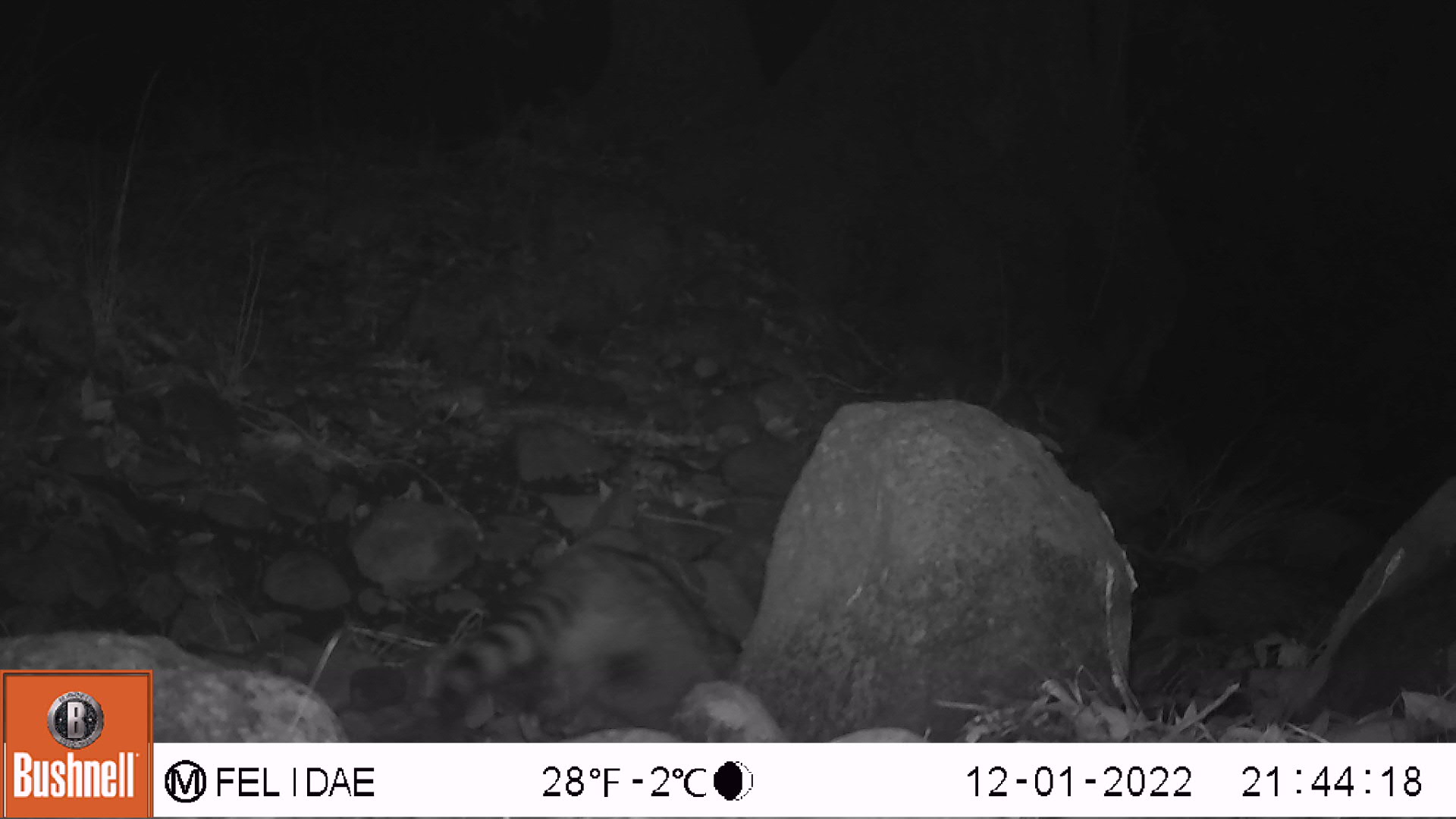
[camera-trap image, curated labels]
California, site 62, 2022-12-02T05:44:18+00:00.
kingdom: Animalia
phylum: Chordata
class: Mammalia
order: Carnivora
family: Procyonidae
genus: Procyon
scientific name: Procyon lotor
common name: raccoon